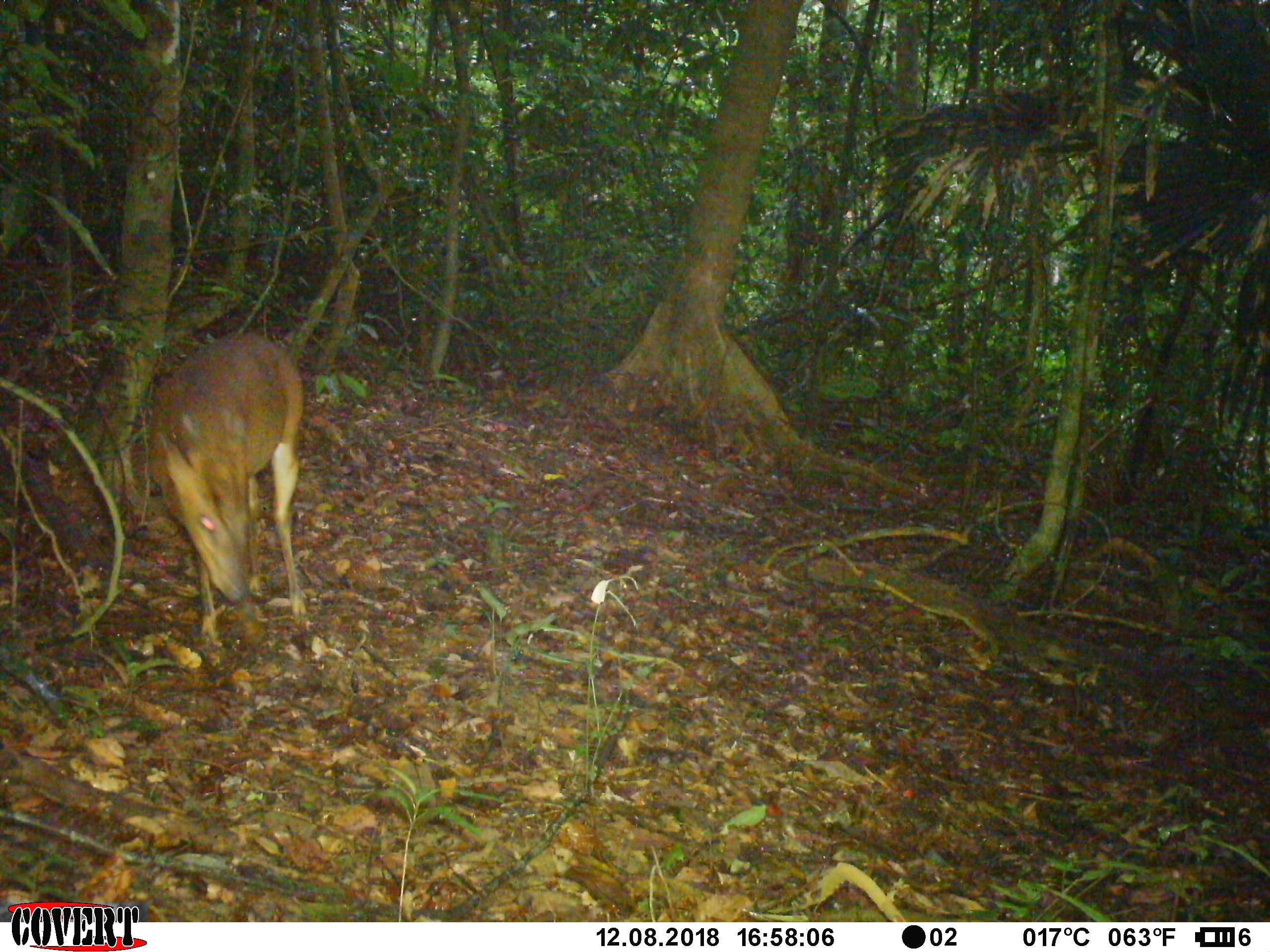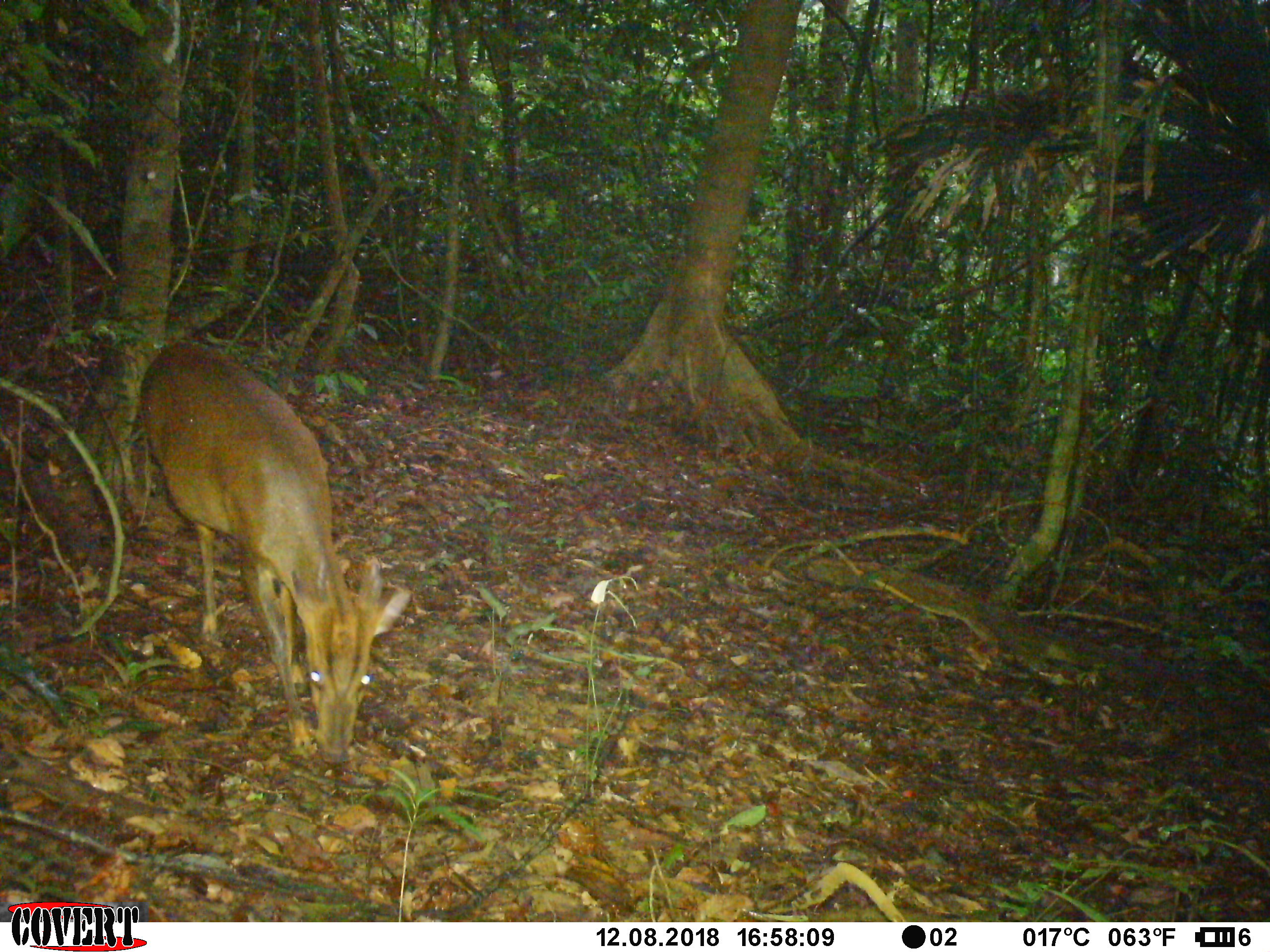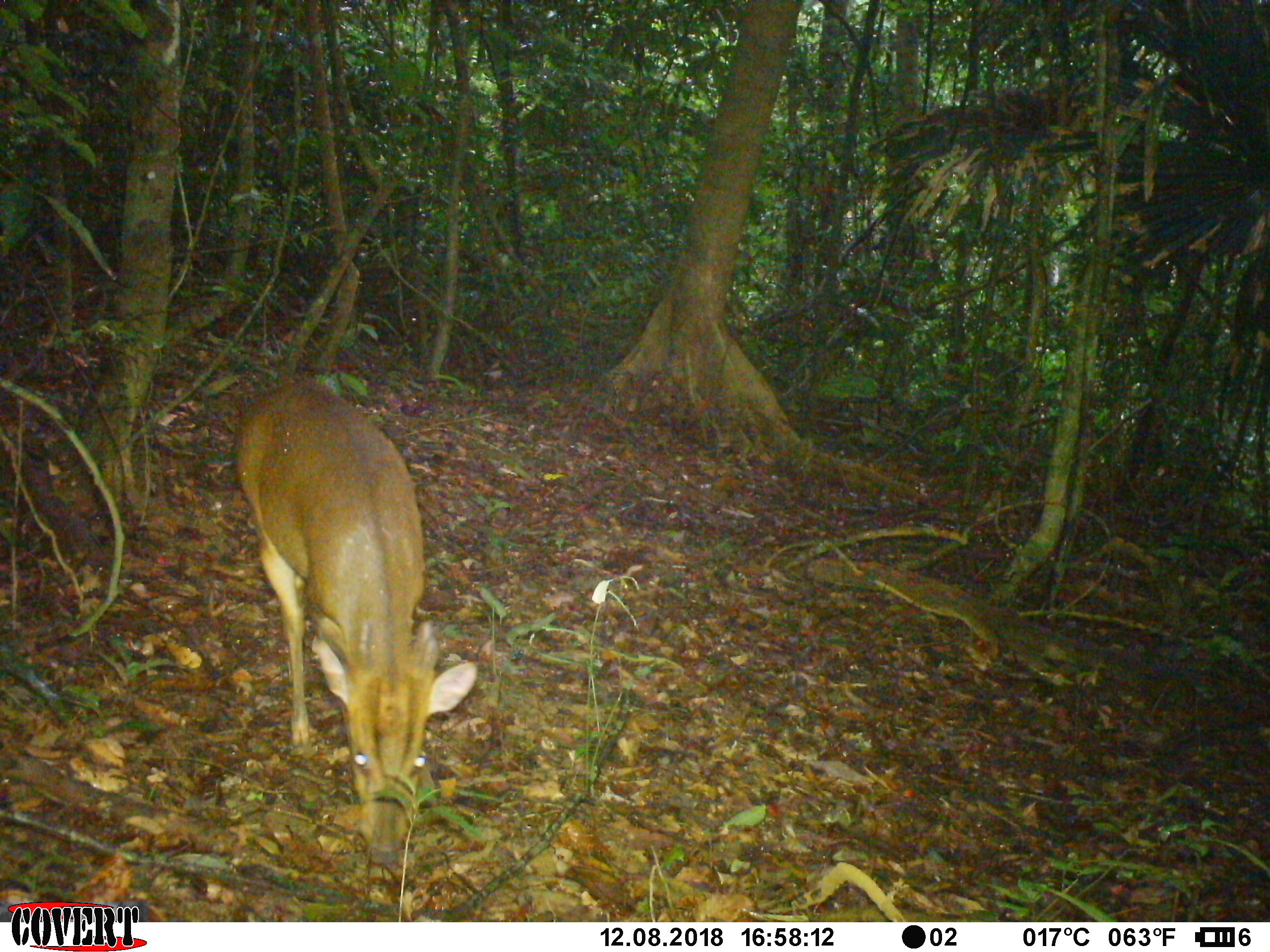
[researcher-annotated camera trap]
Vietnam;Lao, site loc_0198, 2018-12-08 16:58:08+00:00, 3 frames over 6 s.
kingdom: Animalia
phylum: Chordata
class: Mammalia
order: Artiodactyla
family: Cervidae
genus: Muntiacus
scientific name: Muntiacus vuquangensis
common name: large-antlered muntjac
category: large antlered muntjac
Large antlered muntjac (large-antlered muntjac) (Muntiacus vuquangensis). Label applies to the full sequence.